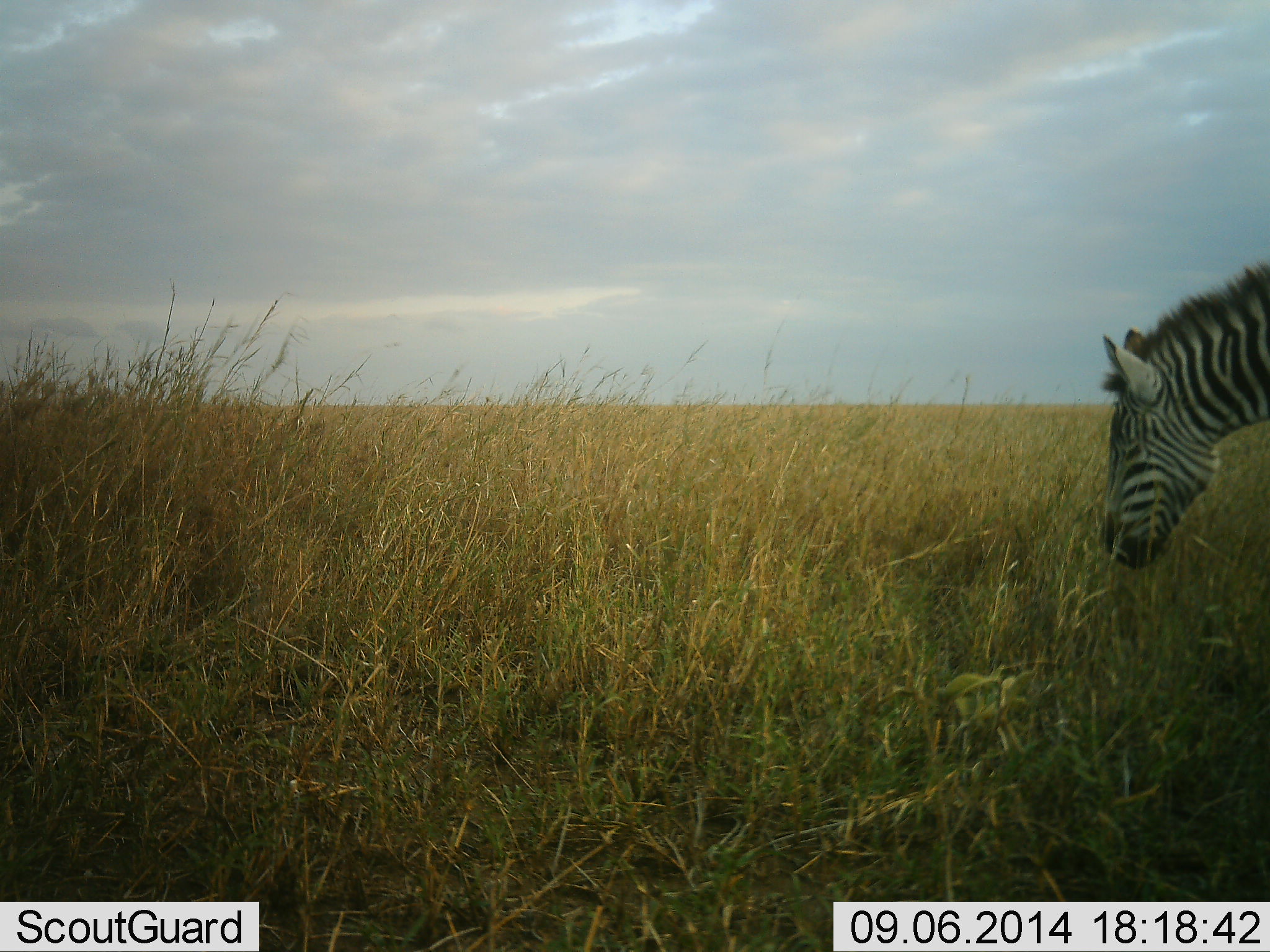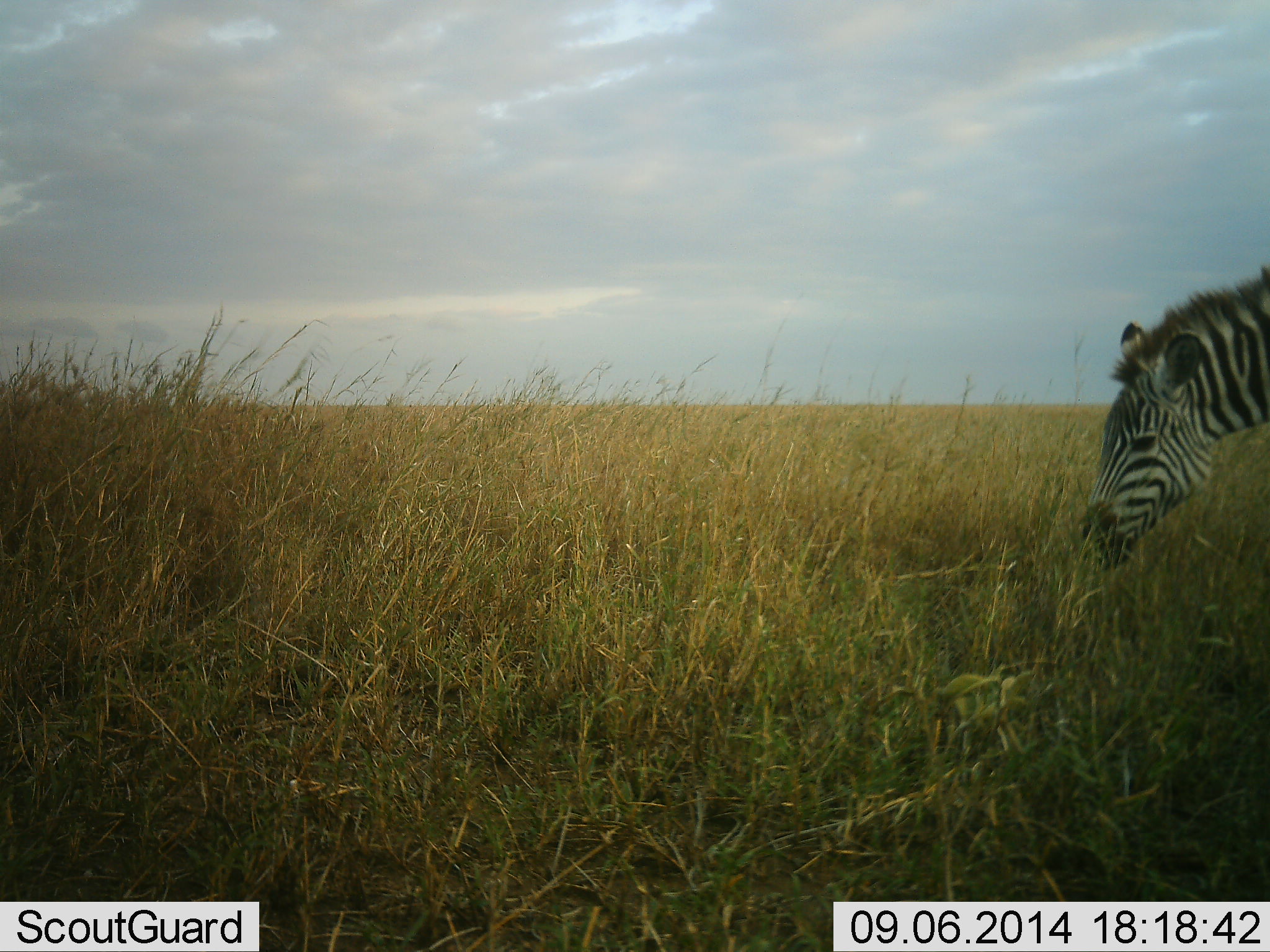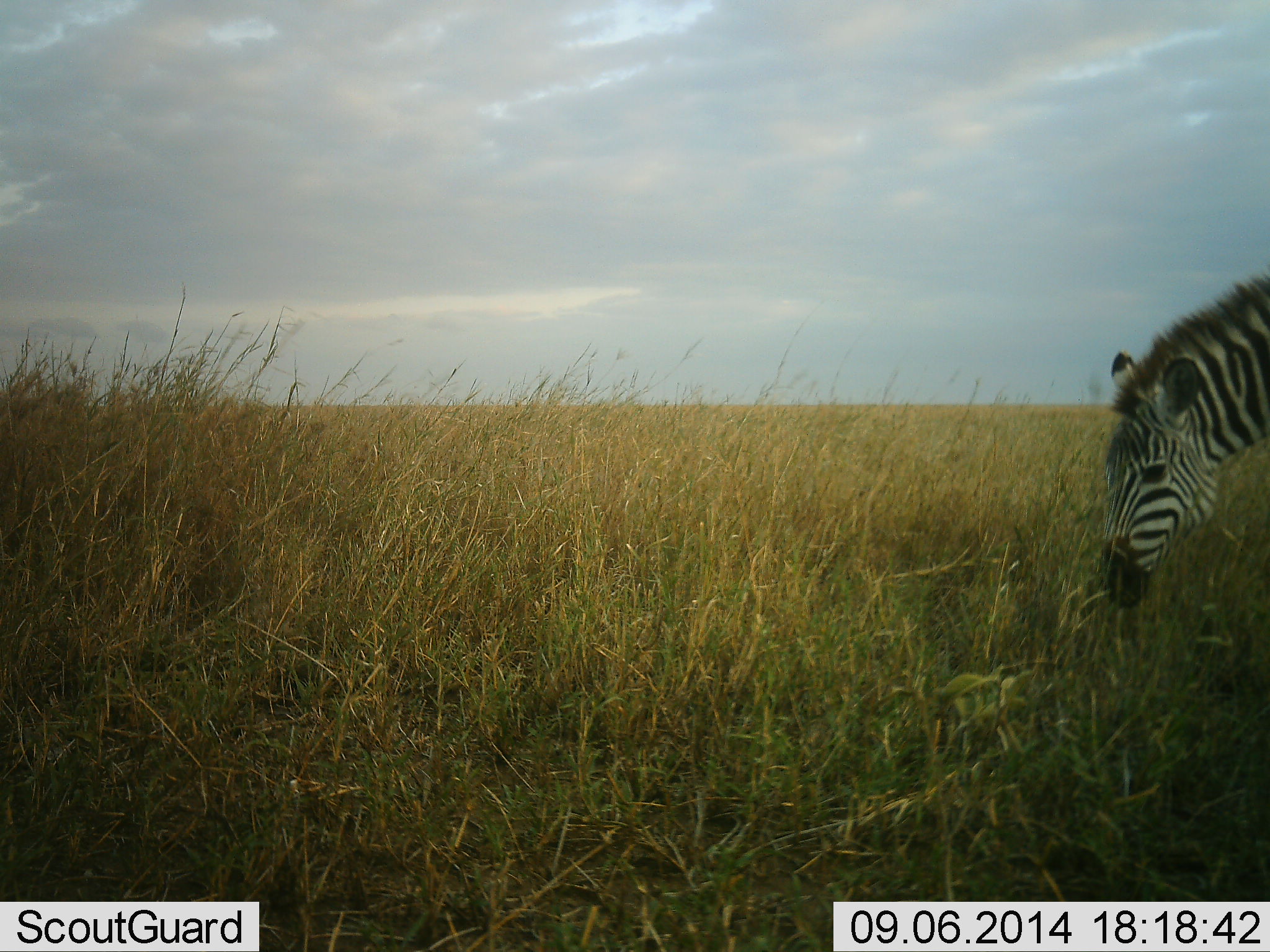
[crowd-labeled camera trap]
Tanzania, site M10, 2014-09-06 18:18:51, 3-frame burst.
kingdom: Animalia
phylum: Chordata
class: Mammalia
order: Perissodactyla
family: Equidae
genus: Equus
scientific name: Equus quagga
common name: plains zebra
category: zebra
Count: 1.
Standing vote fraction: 50%.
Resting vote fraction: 0%.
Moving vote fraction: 0%.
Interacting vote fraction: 0%.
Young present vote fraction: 0%.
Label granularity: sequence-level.